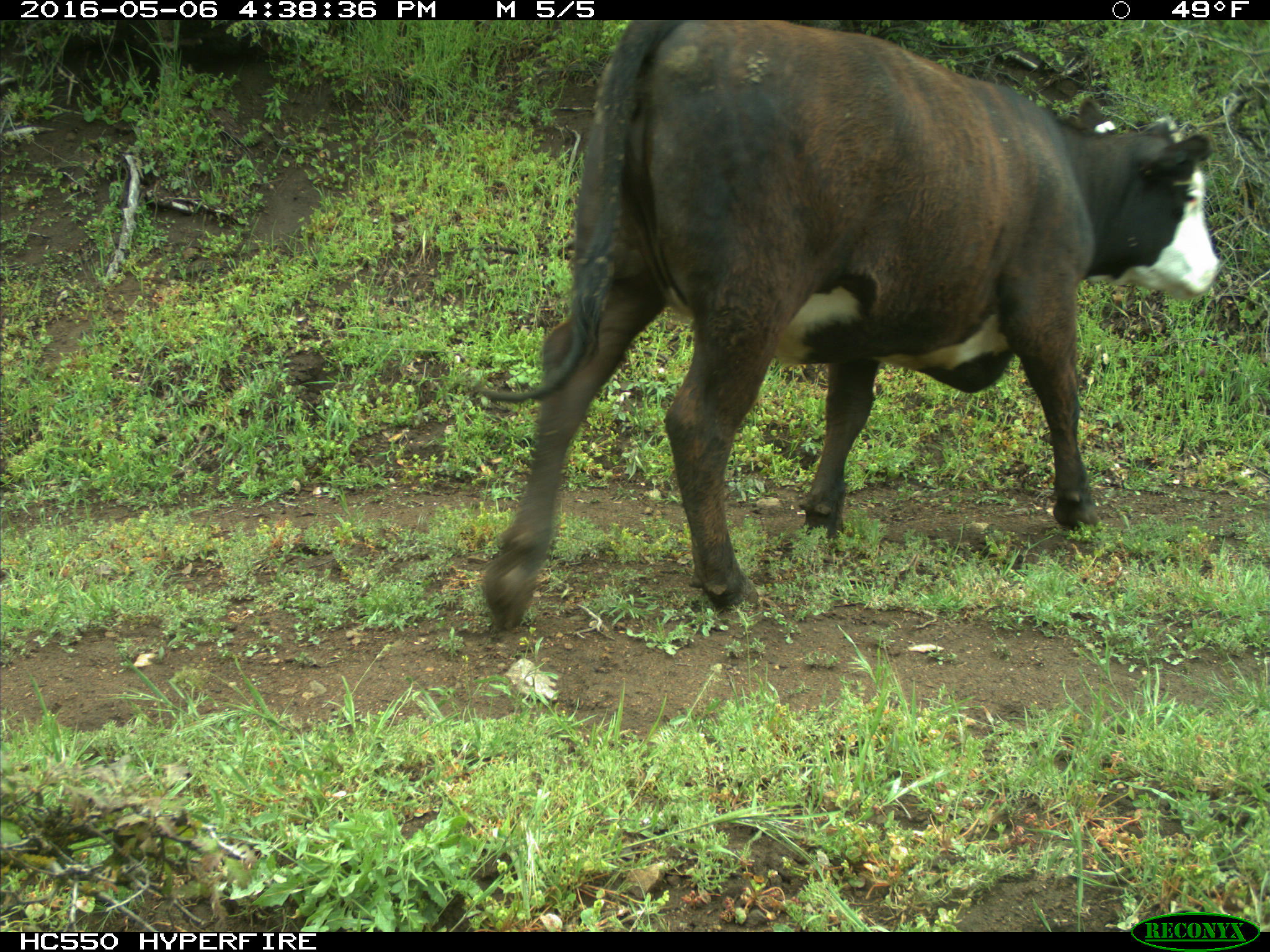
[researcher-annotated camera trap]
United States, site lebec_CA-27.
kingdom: Animalia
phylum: Chordata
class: Mammalia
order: Artiodactyla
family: Bovidae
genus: Bos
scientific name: Bos taurus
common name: domestic cow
Bos taurus (domestic cow).